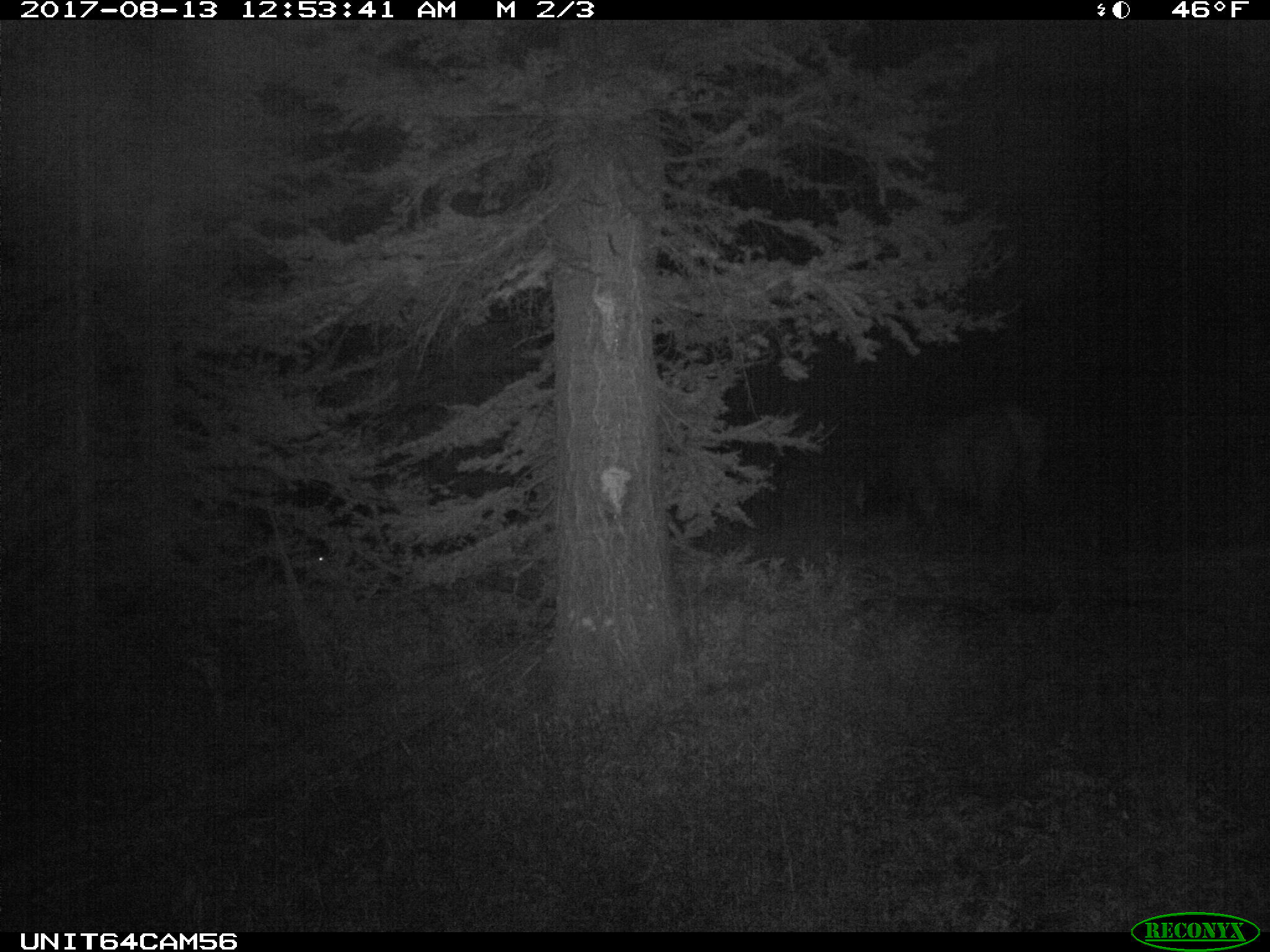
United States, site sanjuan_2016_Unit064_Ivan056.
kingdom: Animalia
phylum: Chordata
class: Mammalia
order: Artiodactyla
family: Cervidae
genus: Cervus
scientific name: Cervus elaphus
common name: red deer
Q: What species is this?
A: Cervus elaphus (red deer).